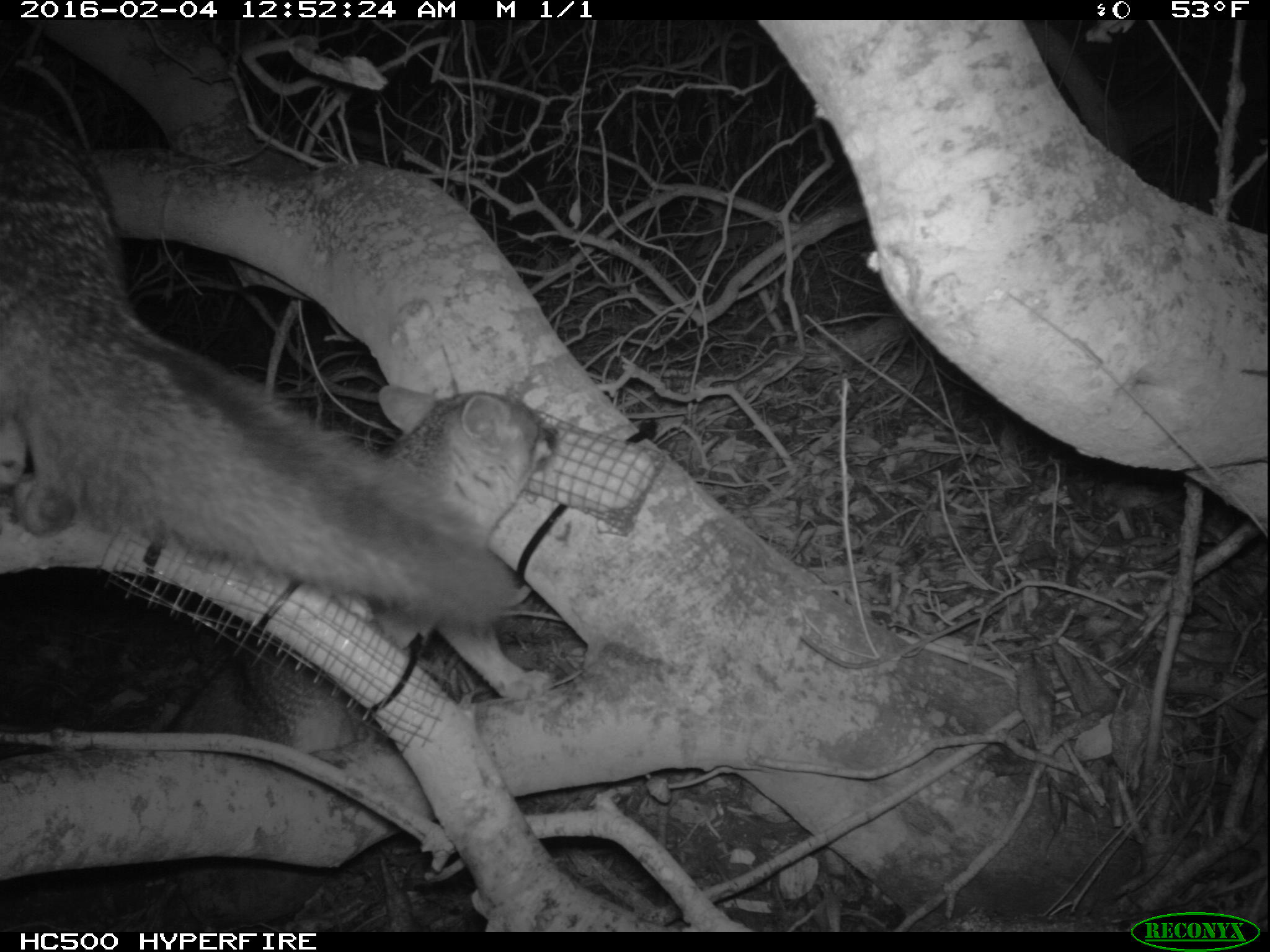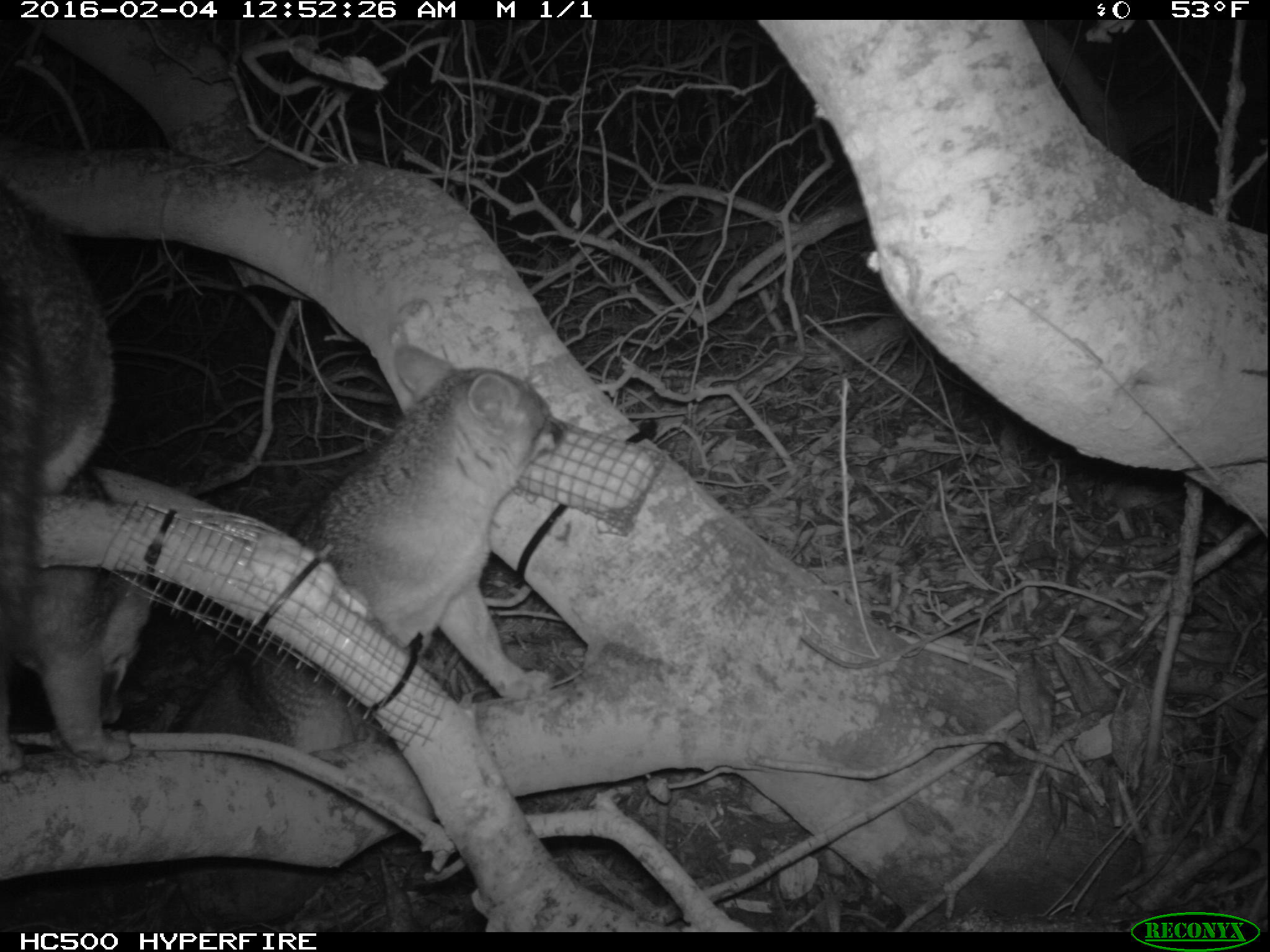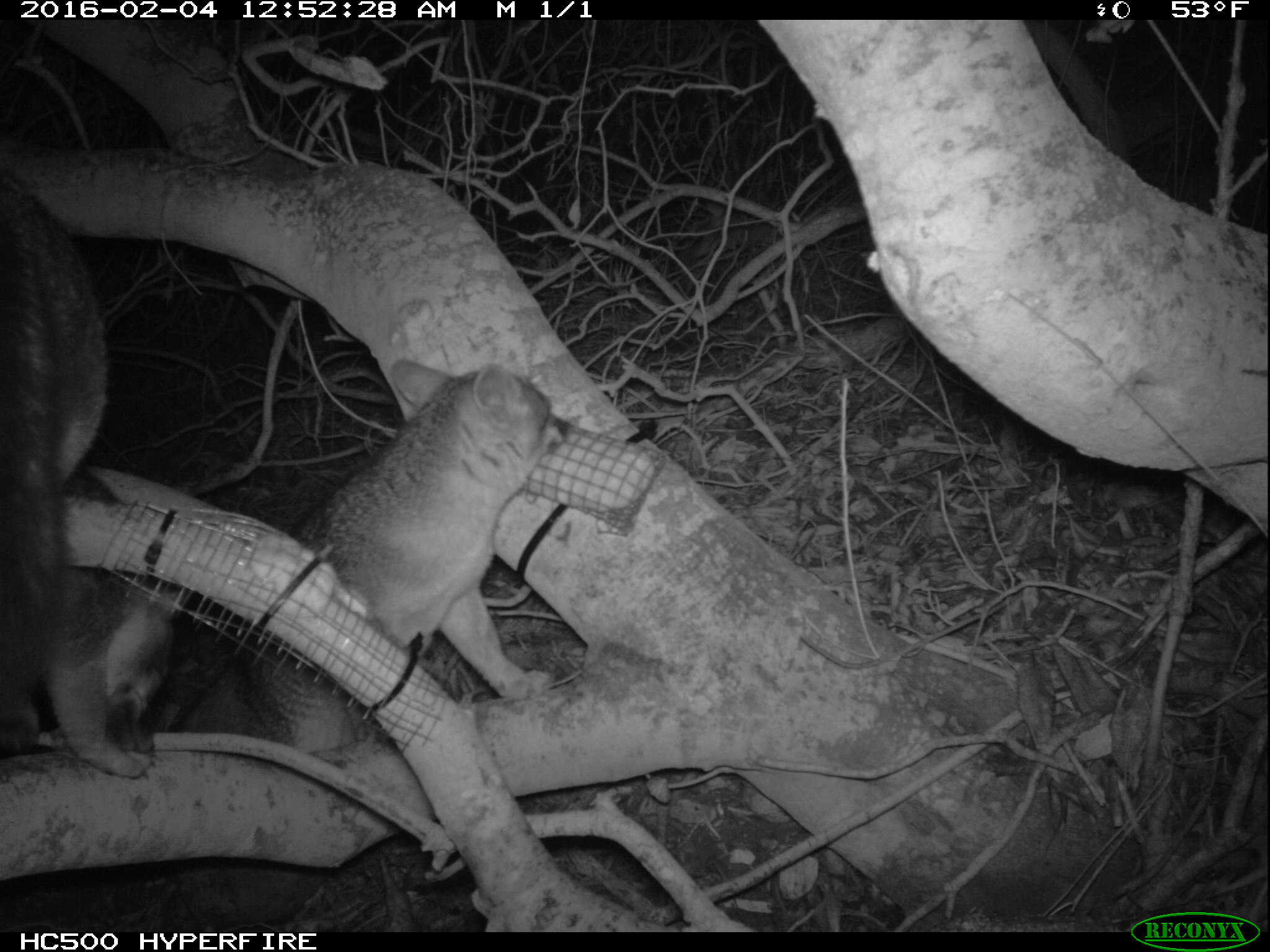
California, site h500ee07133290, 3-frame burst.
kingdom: Animalia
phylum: Chordata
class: Mammalia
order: Carnivora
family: Canidae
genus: Urocyon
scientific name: Urocyon littoralis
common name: island fox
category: fox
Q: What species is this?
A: Fox (island fox) (Urocyon littoralis).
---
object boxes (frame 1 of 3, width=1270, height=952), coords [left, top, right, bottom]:
fox: [0, 105, 510, 625]; [161, 384, 557, 755]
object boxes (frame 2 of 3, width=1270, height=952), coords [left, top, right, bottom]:
fox: [165, 342, 569, 752]; [0, 172, 151, 774]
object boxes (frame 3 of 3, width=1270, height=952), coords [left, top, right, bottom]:
fox: [172, 356, 568, 932]; [0, 164, 174, 778]